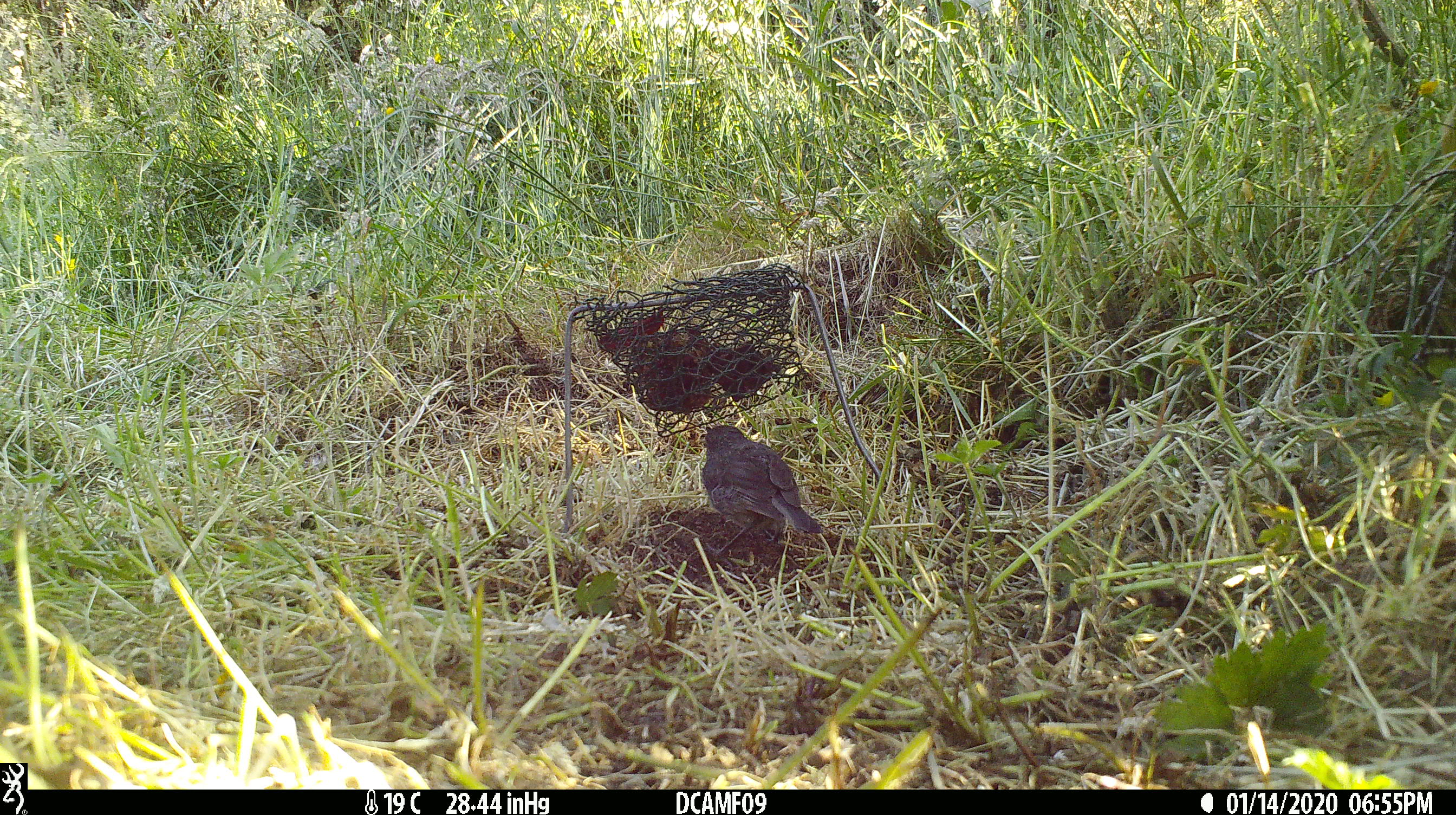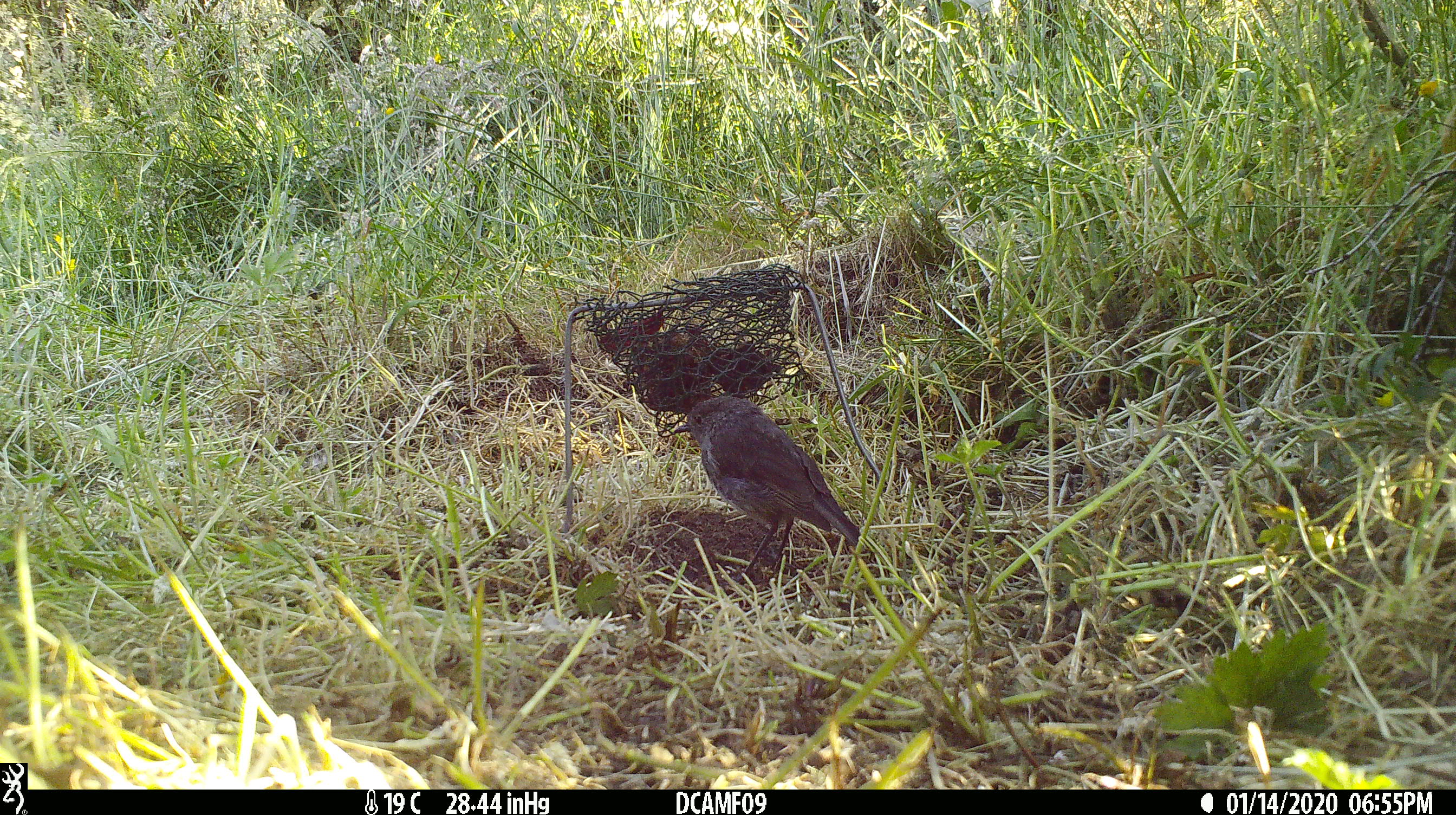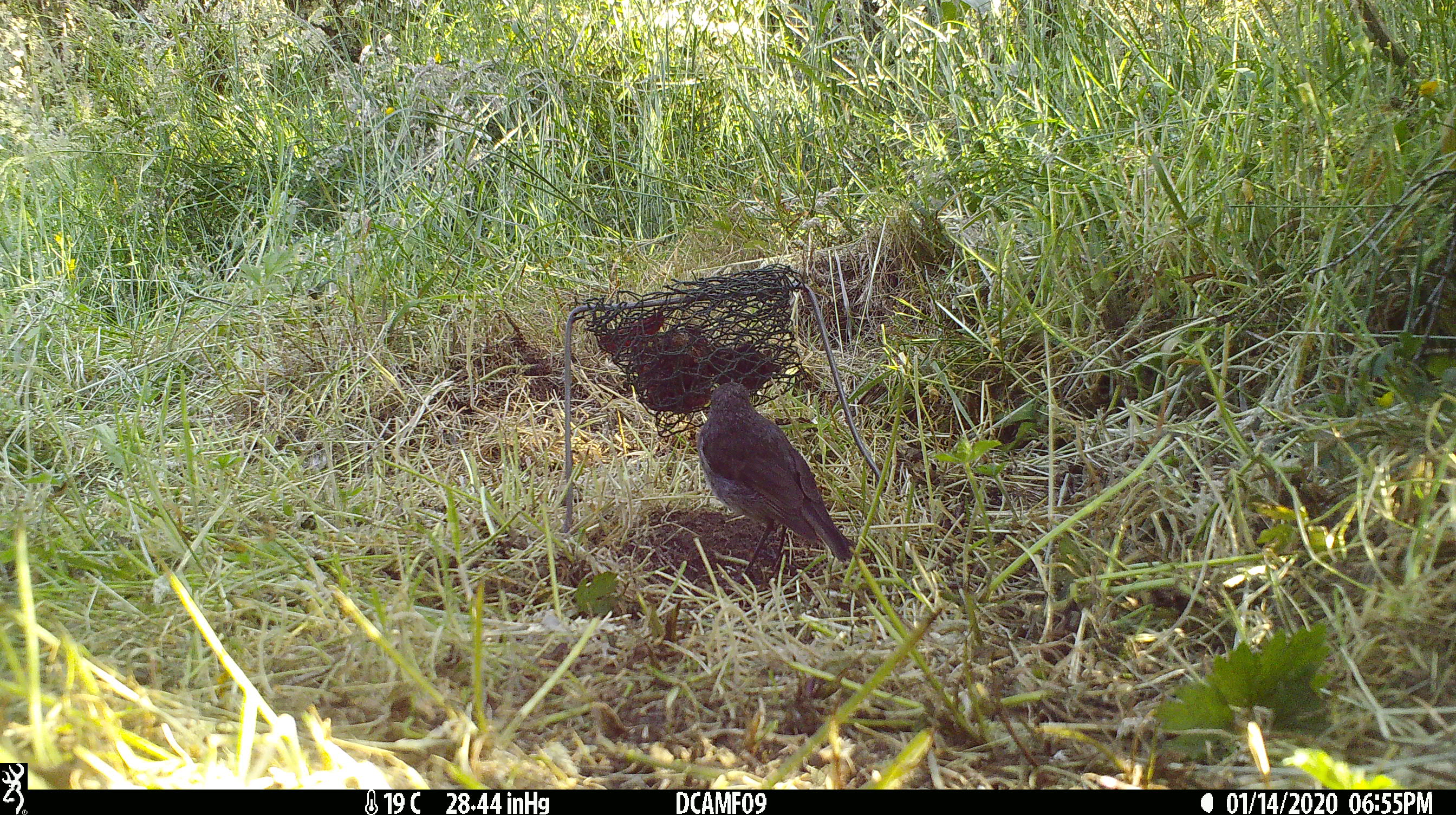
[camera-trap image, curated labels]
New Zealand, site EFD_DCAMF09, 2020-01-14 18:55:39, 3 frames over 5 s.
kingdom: Animalia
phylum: Chordata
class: Aves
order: Passeriformes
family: Petroicidae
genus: Petroica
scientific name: Petroica australis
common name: new zealand robin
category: robin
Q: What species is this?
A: Robin (new zealand robin) (Petroica australis).